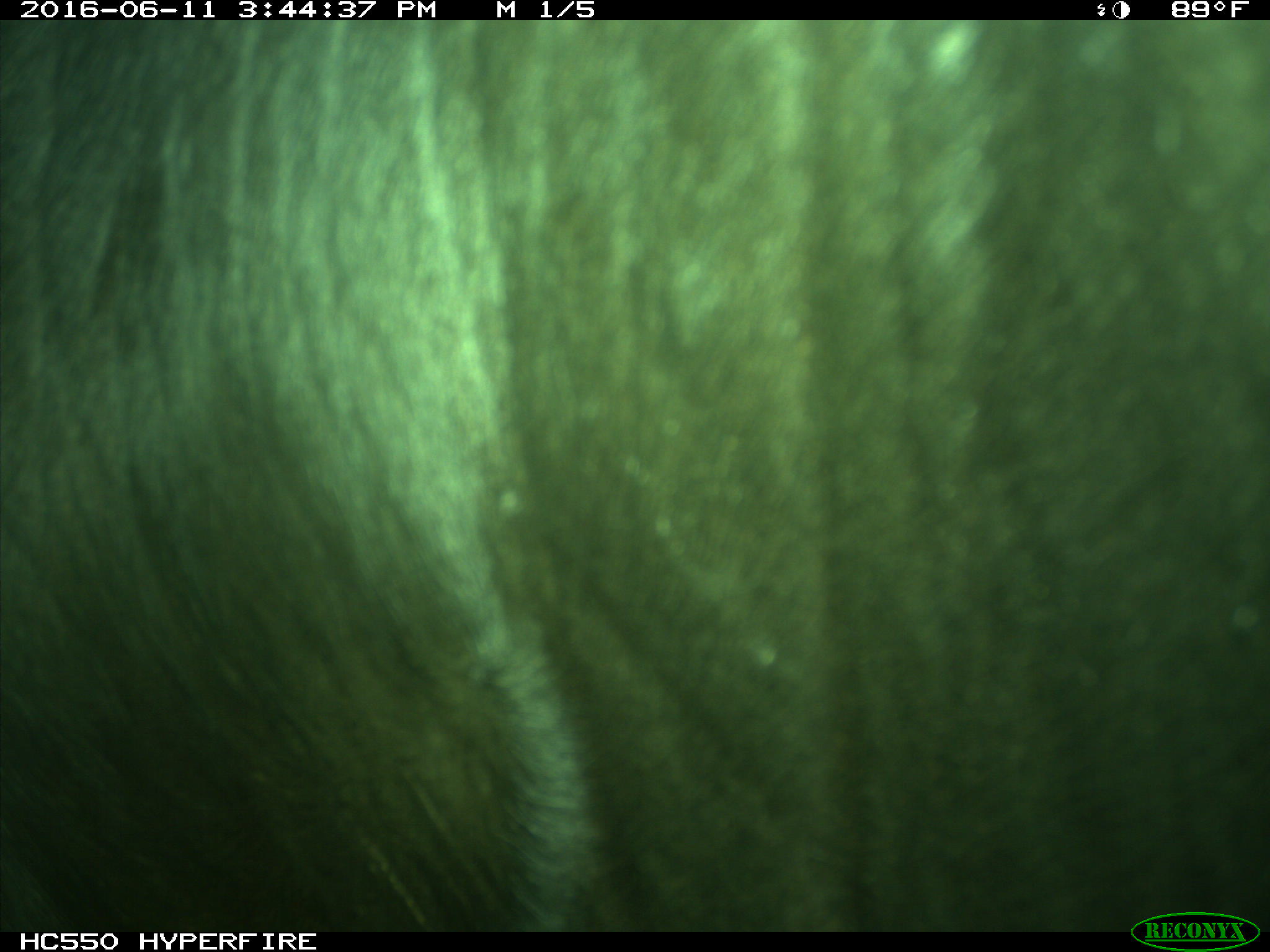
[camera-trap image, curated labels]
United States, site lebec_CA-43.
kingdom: Animalia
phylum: Chordata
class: Mammalia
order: Artiodactyla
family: Bovidae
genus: Bos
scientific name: Bos taurus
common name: domestic cow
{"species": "Bos taurus (domestic cow)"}